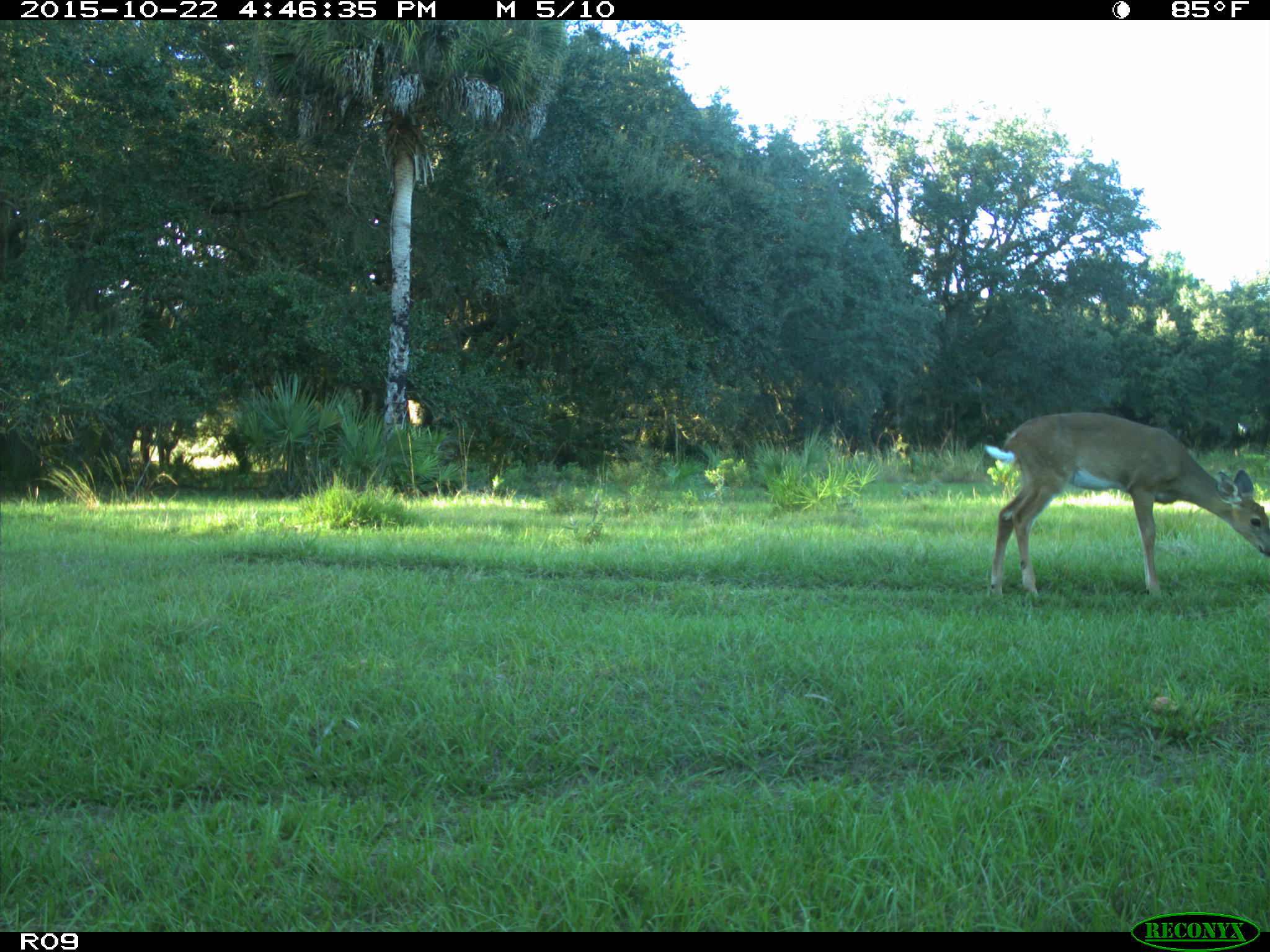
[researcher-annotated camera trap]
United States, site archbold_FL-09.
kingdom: Animalia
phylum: Chordata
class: Mammalia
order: Artiodactyla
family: Cervidae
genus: Odocoileus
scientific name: Odocoileus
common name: deer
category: unidentified deer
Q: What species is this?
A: Unidentified deer (deer) (Odocoileus).